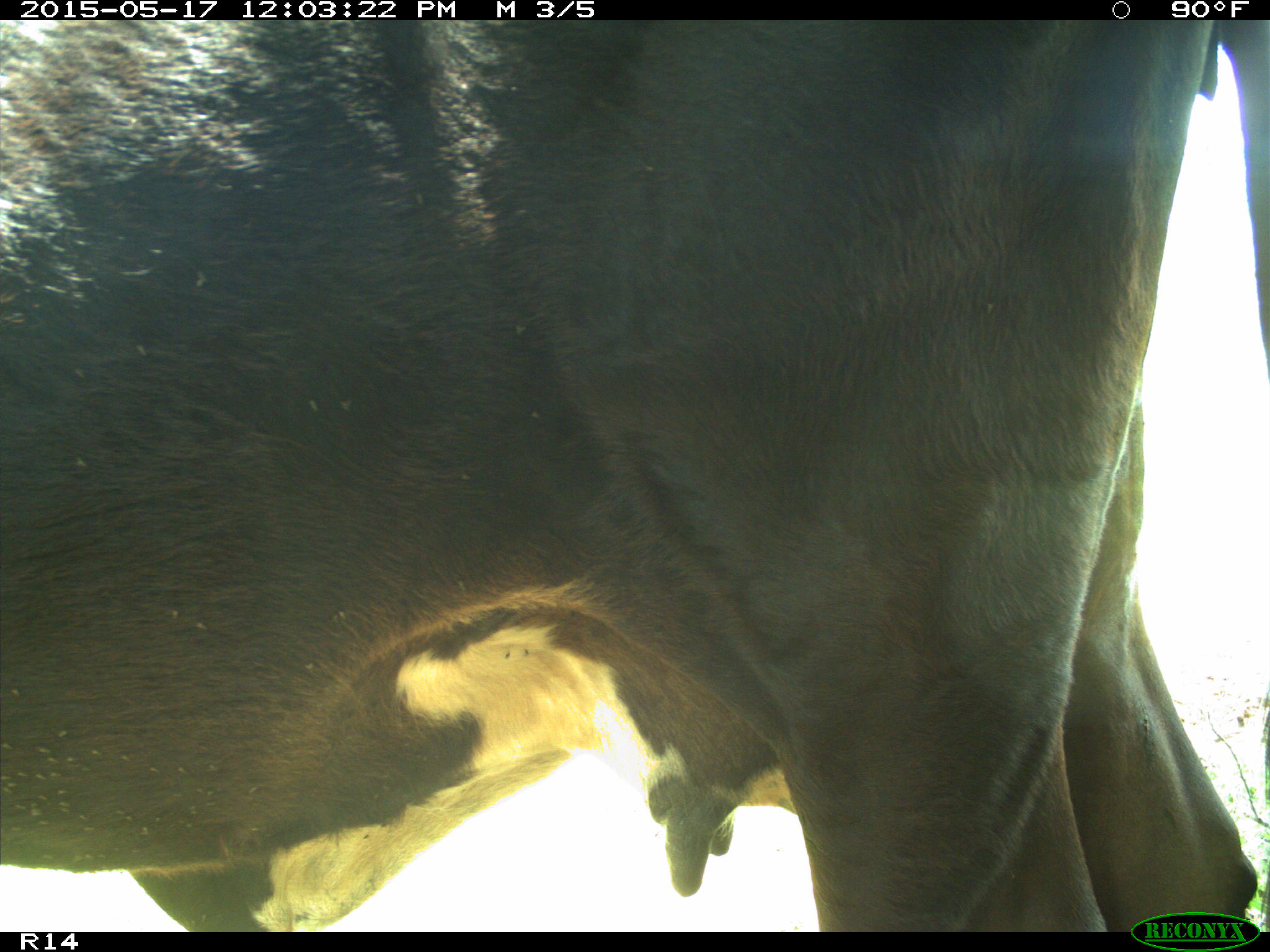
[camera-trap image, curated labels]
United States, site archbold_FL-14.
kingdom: Animalia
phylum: Chordata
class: Mammalia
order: Artiodactyla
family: Bovidae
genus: Bos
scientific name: Bos taurus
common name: domestic cow